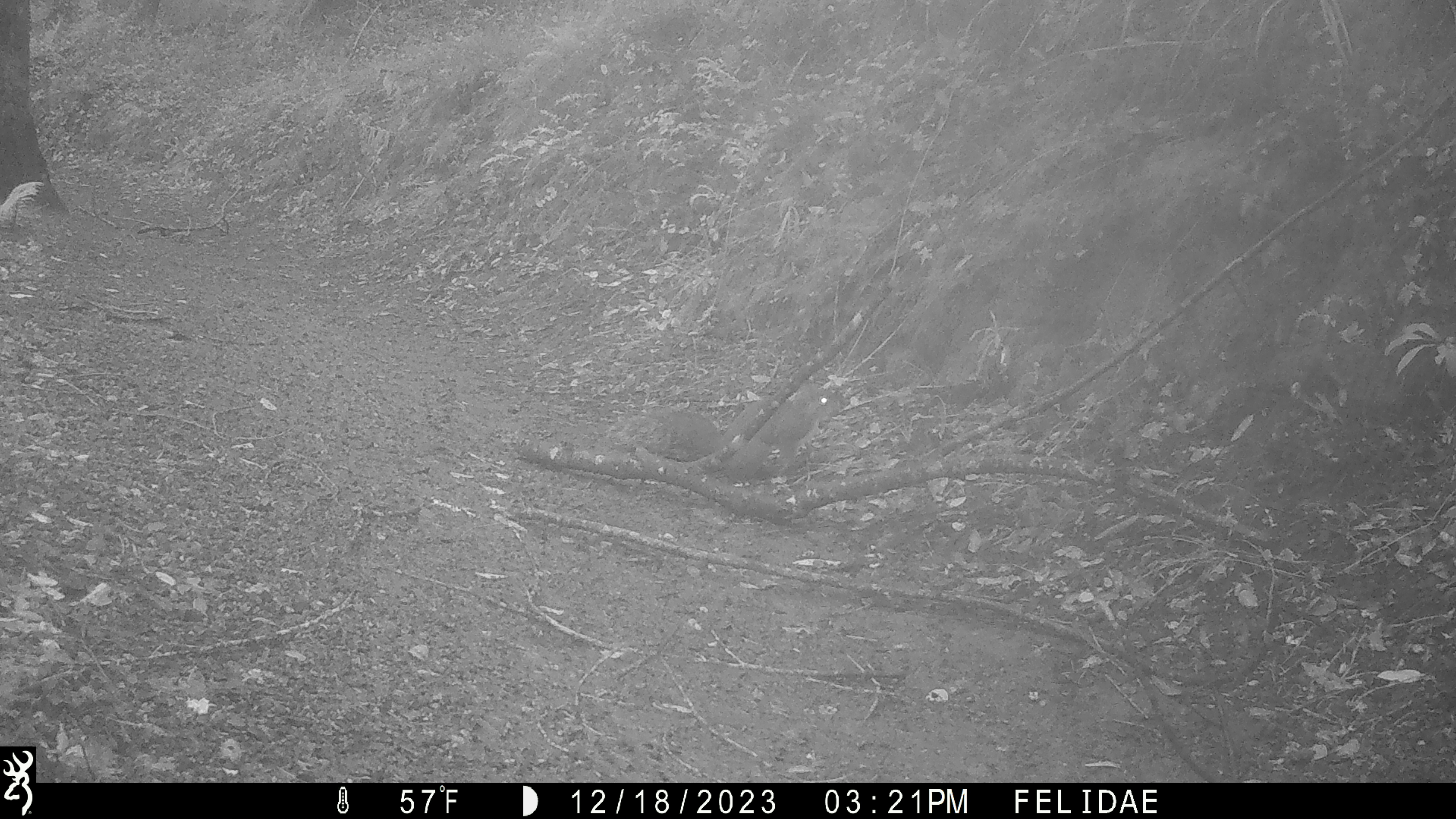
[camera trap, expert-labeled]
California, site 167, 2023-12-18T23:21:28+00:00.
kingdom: Animalia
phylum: Chordata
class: Mammalia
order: Rodentia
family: Sciuridae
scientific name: Sciuridae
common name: squirrel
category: unknown squirrel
Unknown squirrel (squirrel) (Sciuridae).